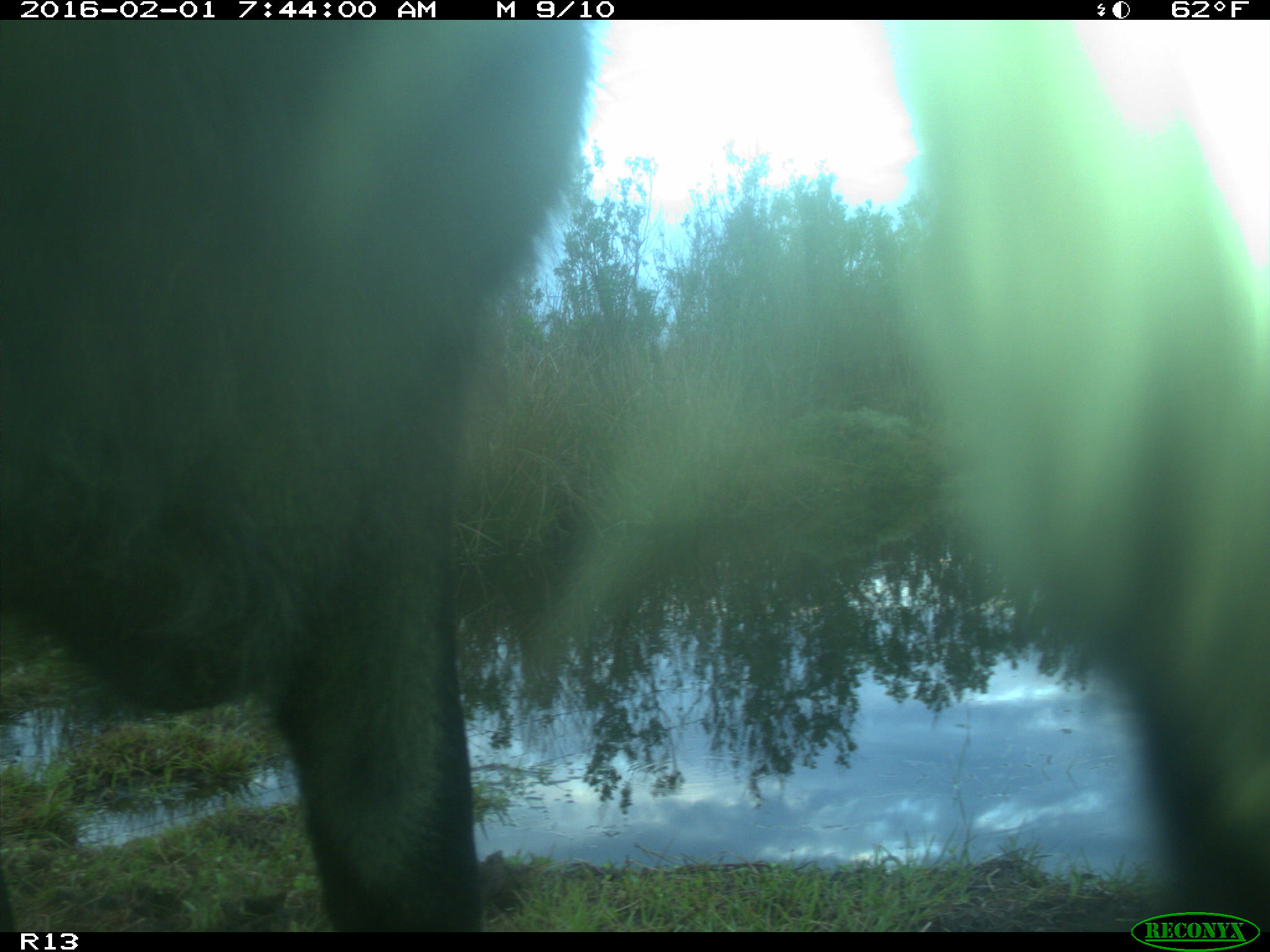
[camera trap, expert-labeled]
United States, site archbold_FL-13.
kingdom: Animalia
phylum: Chordata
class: Mammalia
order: Artiodactyla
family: Bovidae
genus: Bos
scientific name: Bos taurus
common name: domestic cow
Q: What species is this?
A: Bos taurus (domestic cow).